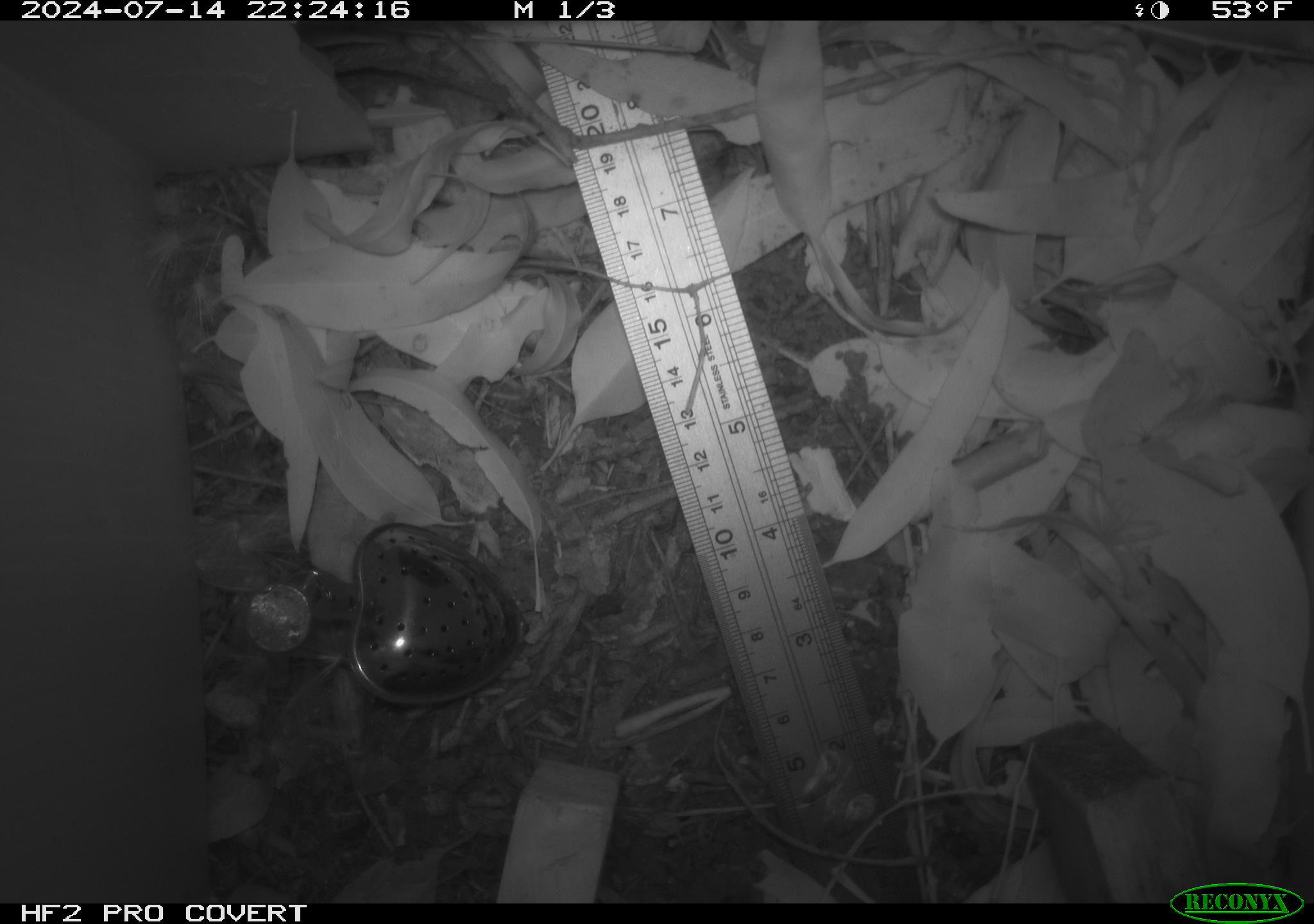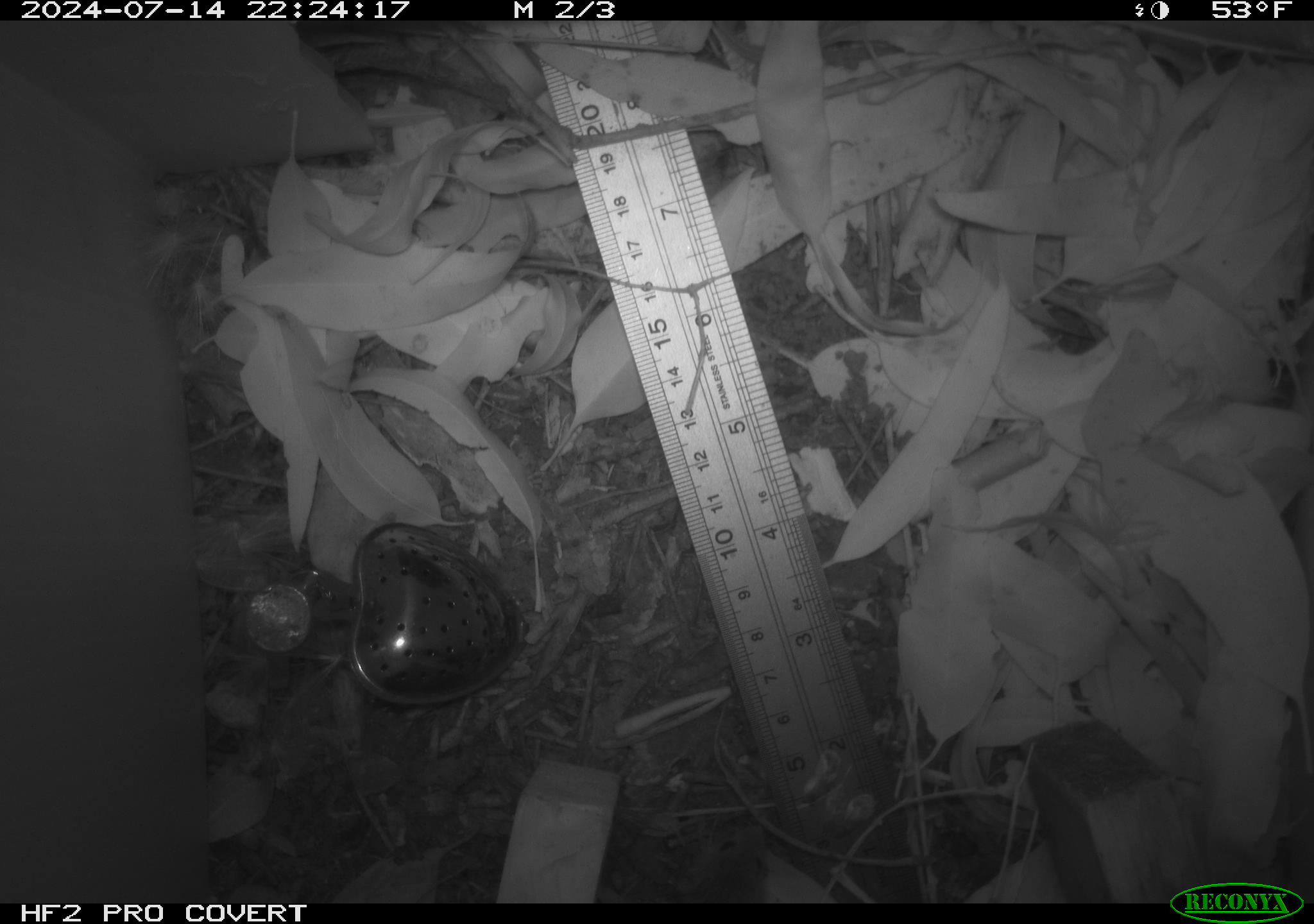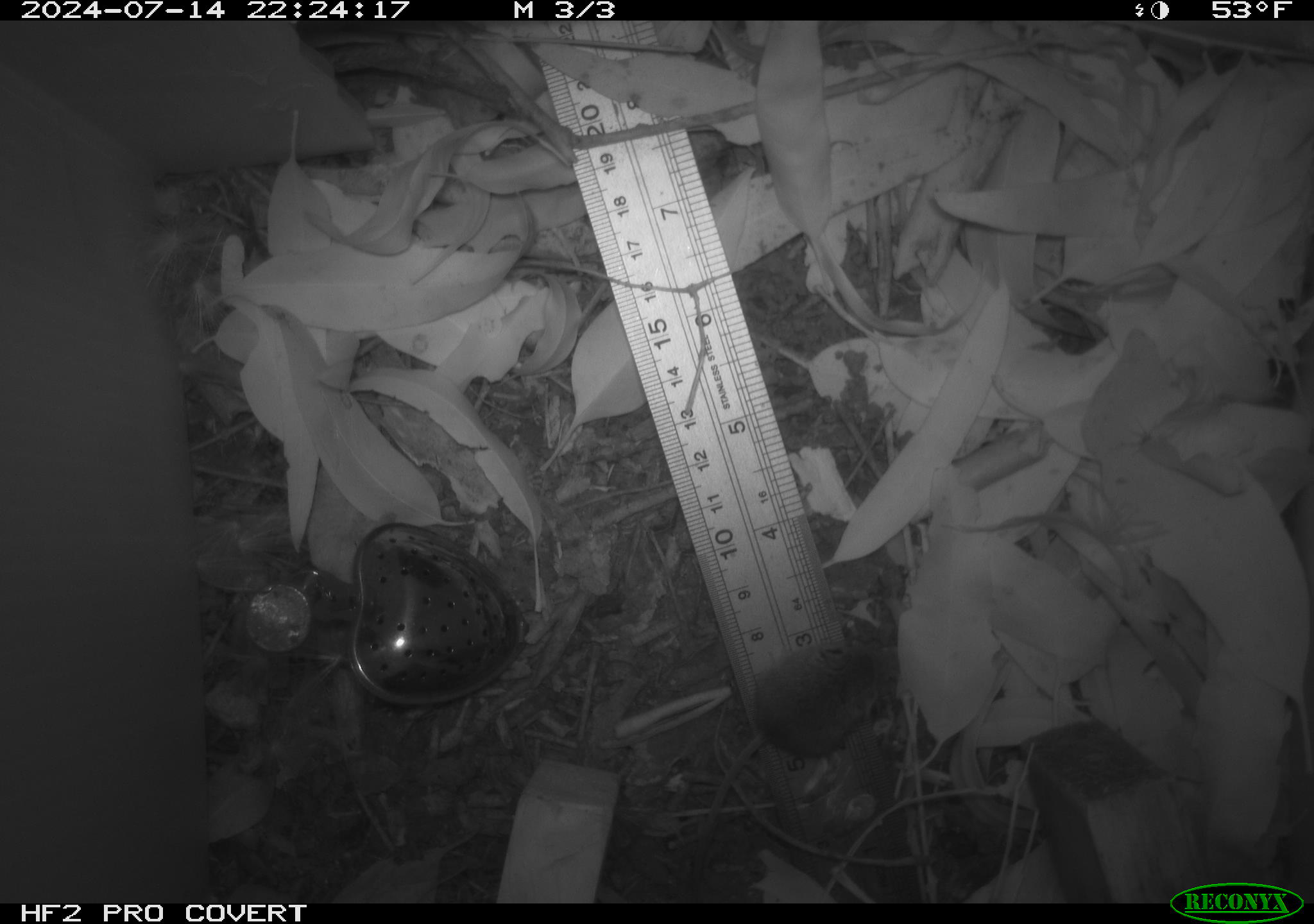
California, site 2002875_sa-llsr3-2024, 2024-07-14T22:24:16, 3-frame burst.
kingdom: Animalia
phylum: Chordata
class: Mammalia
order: Rodentia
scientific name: Rodentia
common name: mouse species